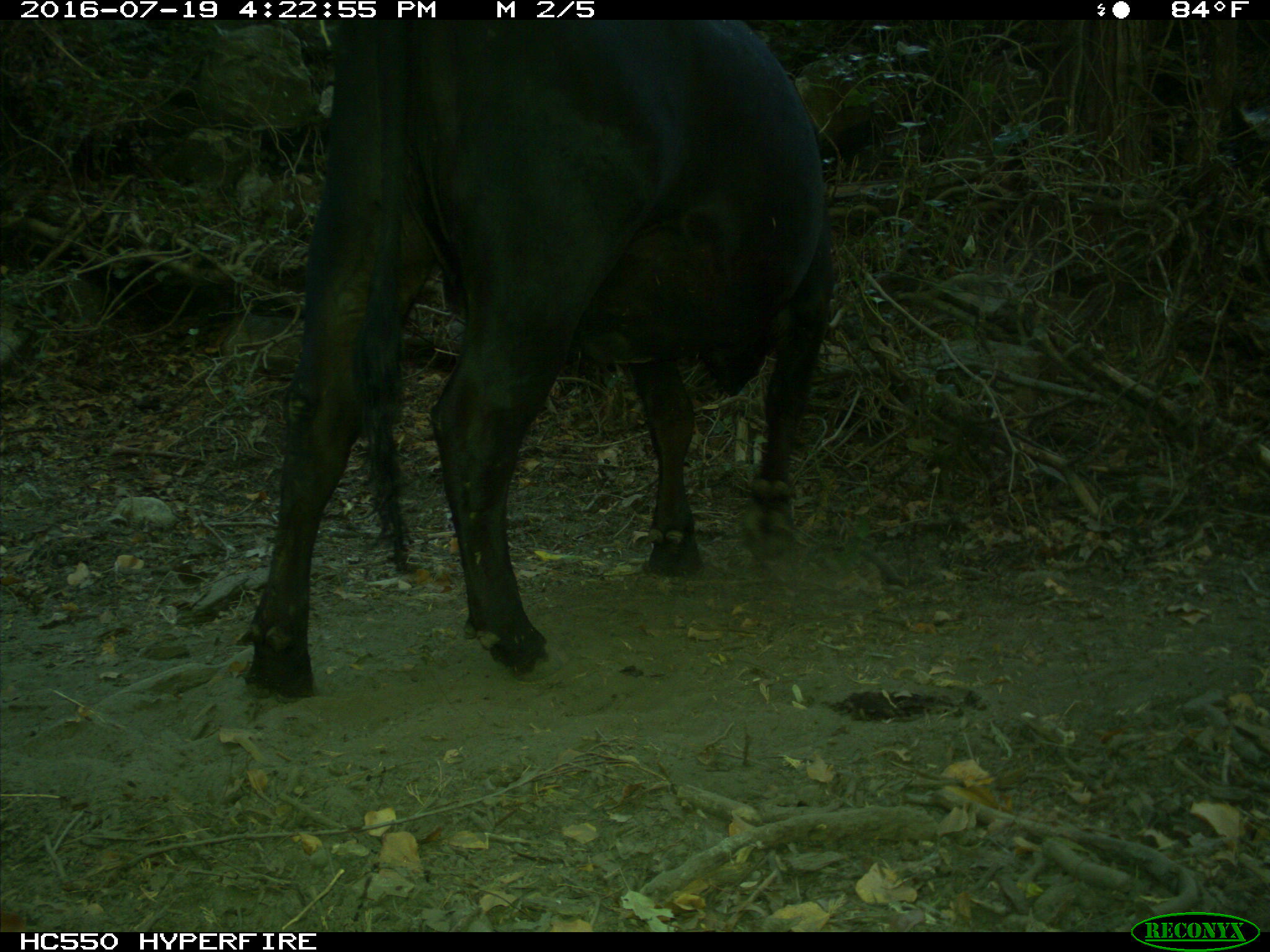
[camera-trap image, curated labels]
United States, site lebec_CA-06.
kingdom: Animalia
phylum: Chordata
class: Mammalia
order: Artiodactyla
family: Bovidae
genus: Bos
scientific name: Bos taurus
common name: domestic cow